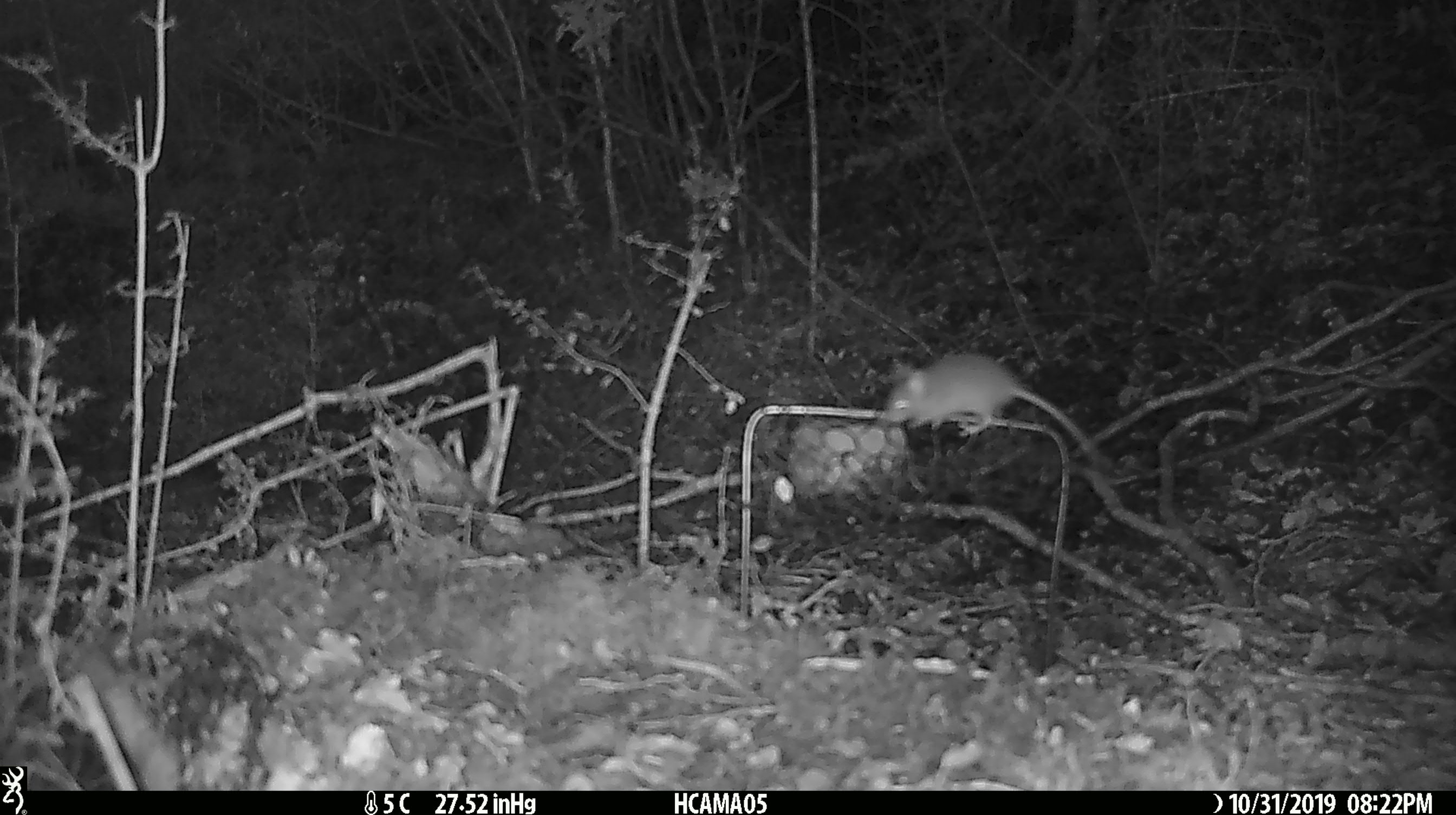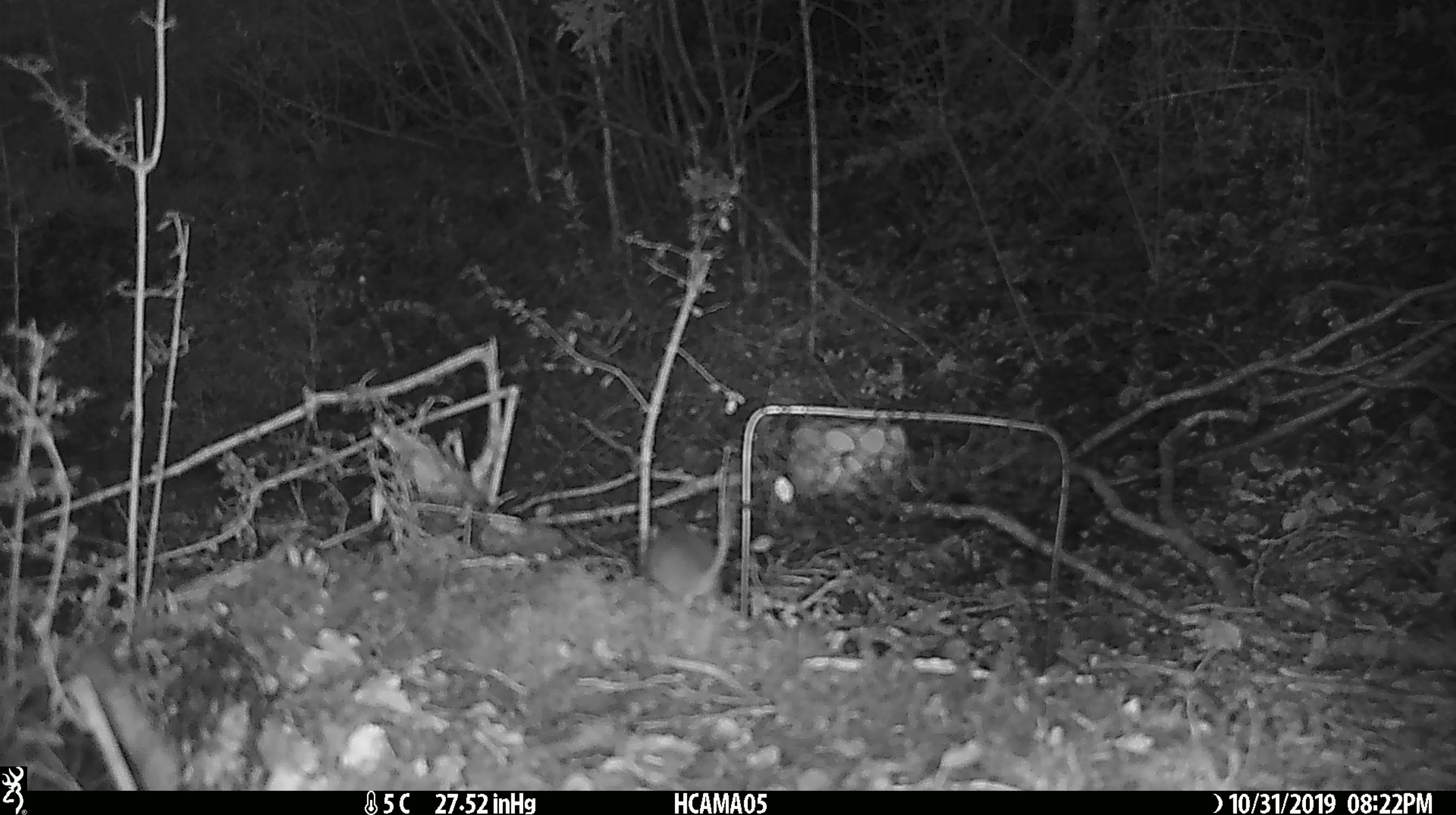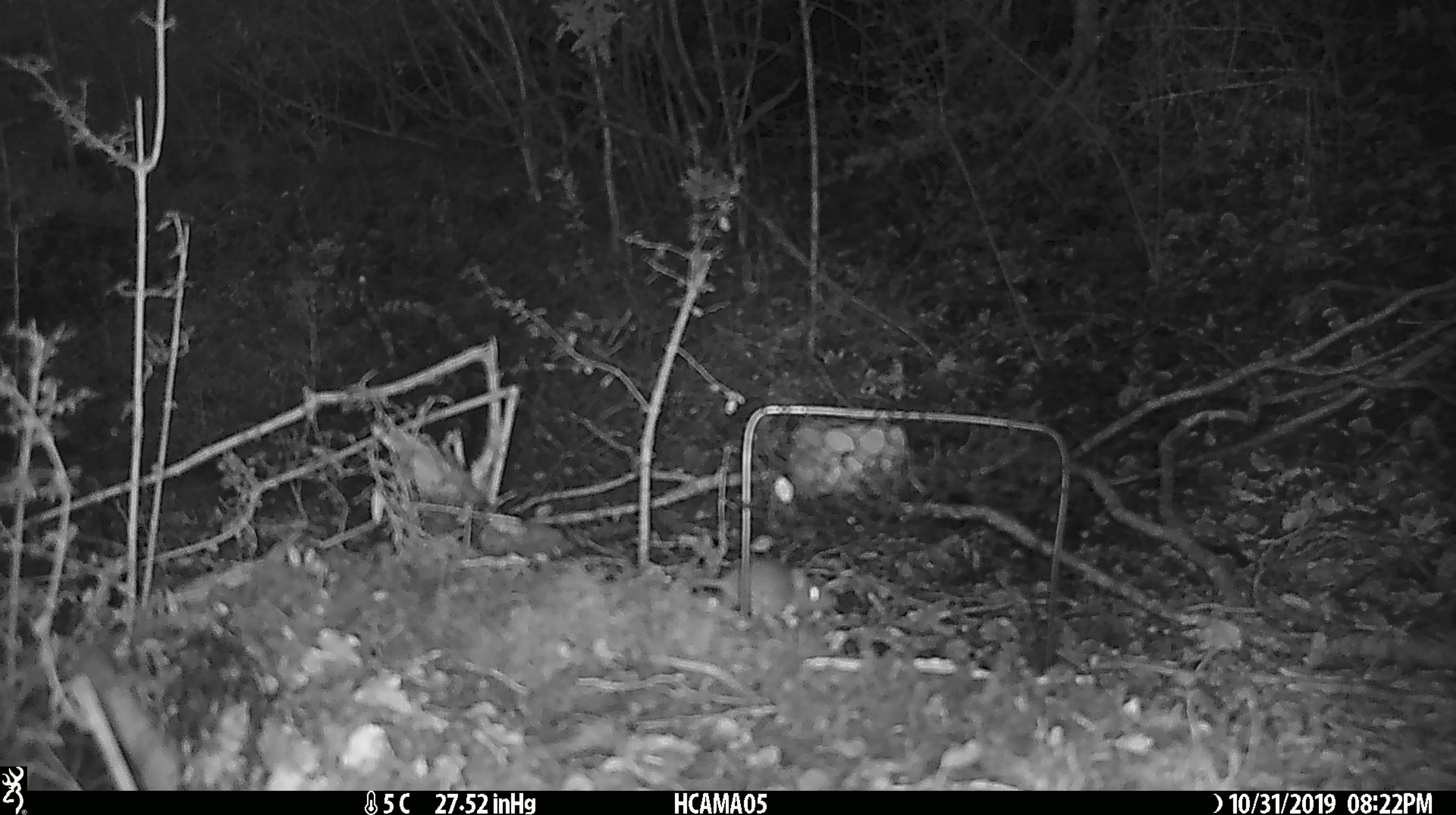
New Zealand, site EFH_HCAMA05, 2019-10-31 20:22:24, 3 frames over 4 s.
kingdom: Animalia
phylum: Chordata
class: Mammalia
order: Rodentia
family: Muridae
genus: Mus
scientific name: Mus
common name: mouse